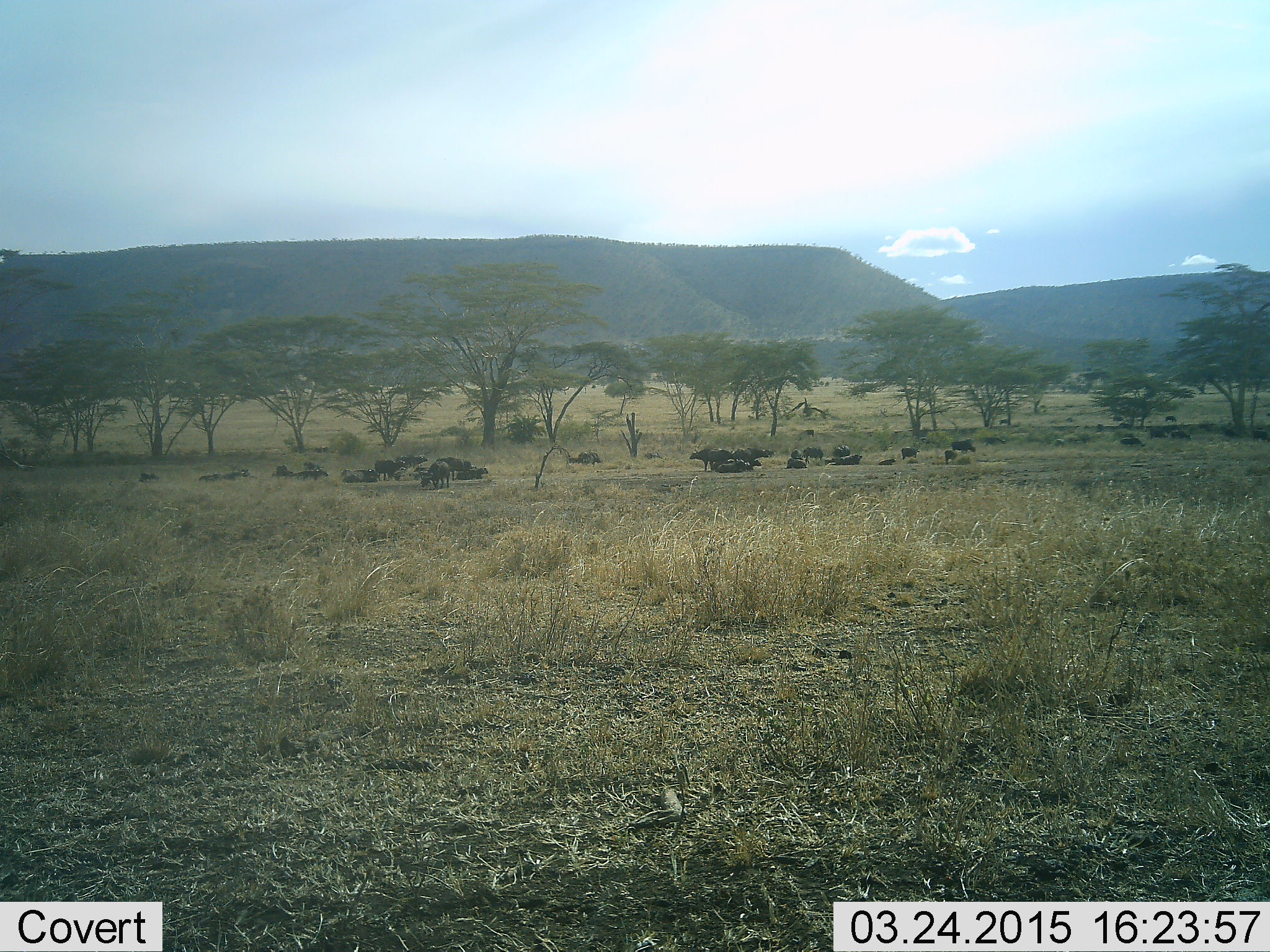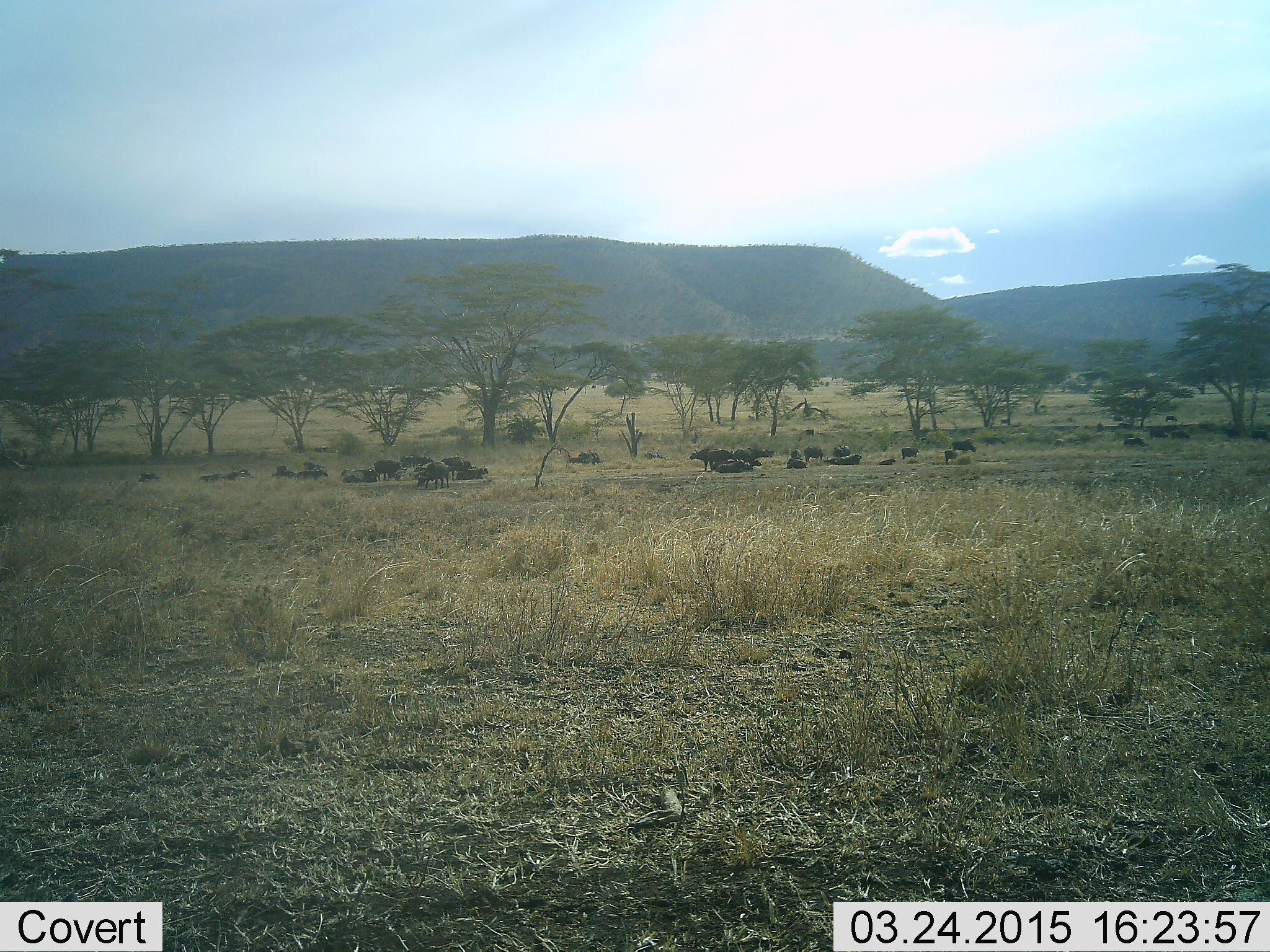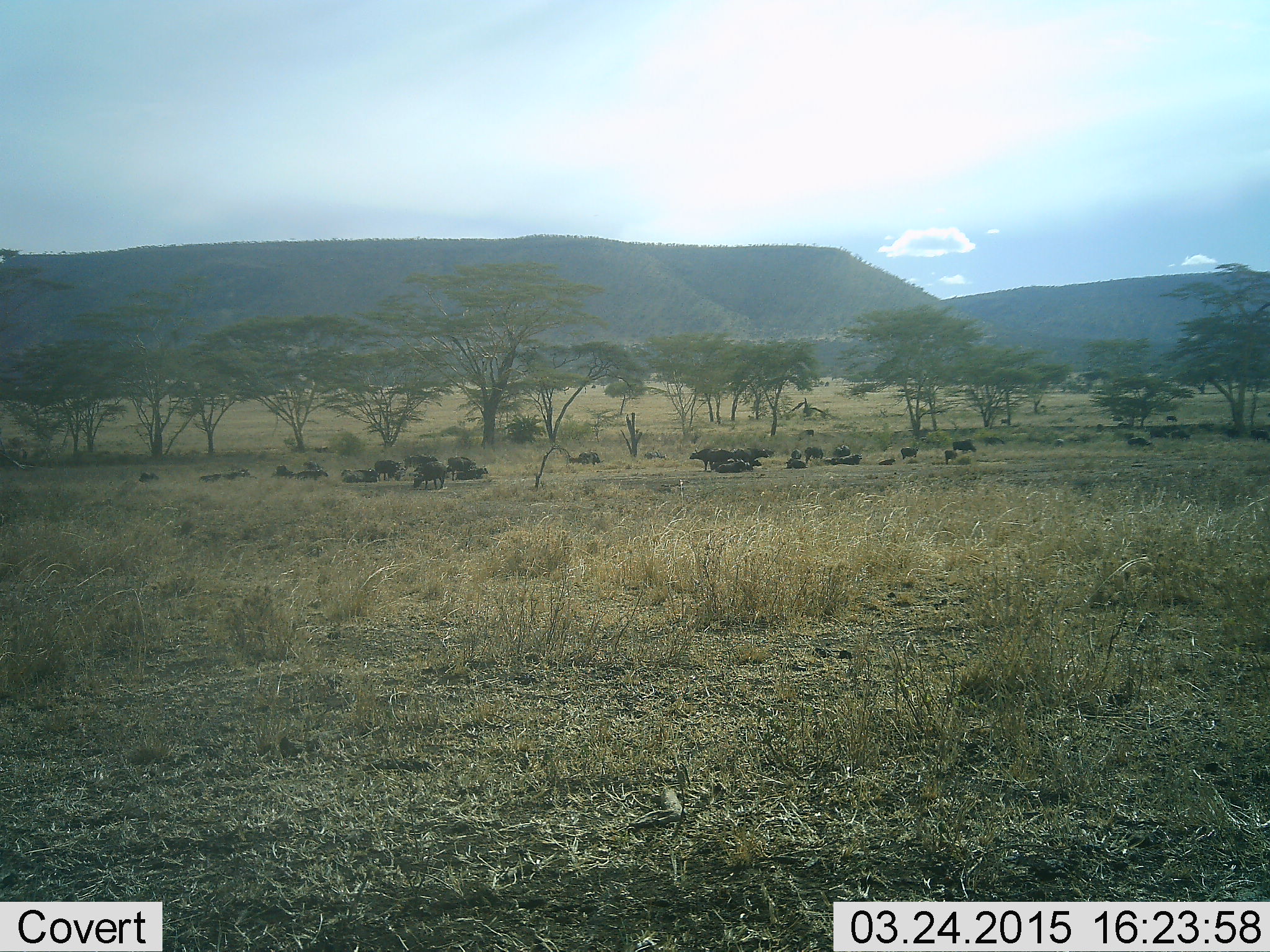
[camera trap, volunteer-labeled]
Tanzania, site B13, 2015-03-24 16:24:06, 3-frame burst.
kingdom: Animalia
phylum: Chordata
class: Mammalia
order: Artiodactyla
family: Bovidae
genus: Connochaetes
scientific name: Connochaetes taurinus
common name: blue wildebeest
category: wildebeest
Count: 11-50.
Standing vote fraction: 33%.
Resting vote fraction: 89%.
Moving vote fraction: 0%.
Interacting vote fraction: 0%.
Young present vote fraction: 0%.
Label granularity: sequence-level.